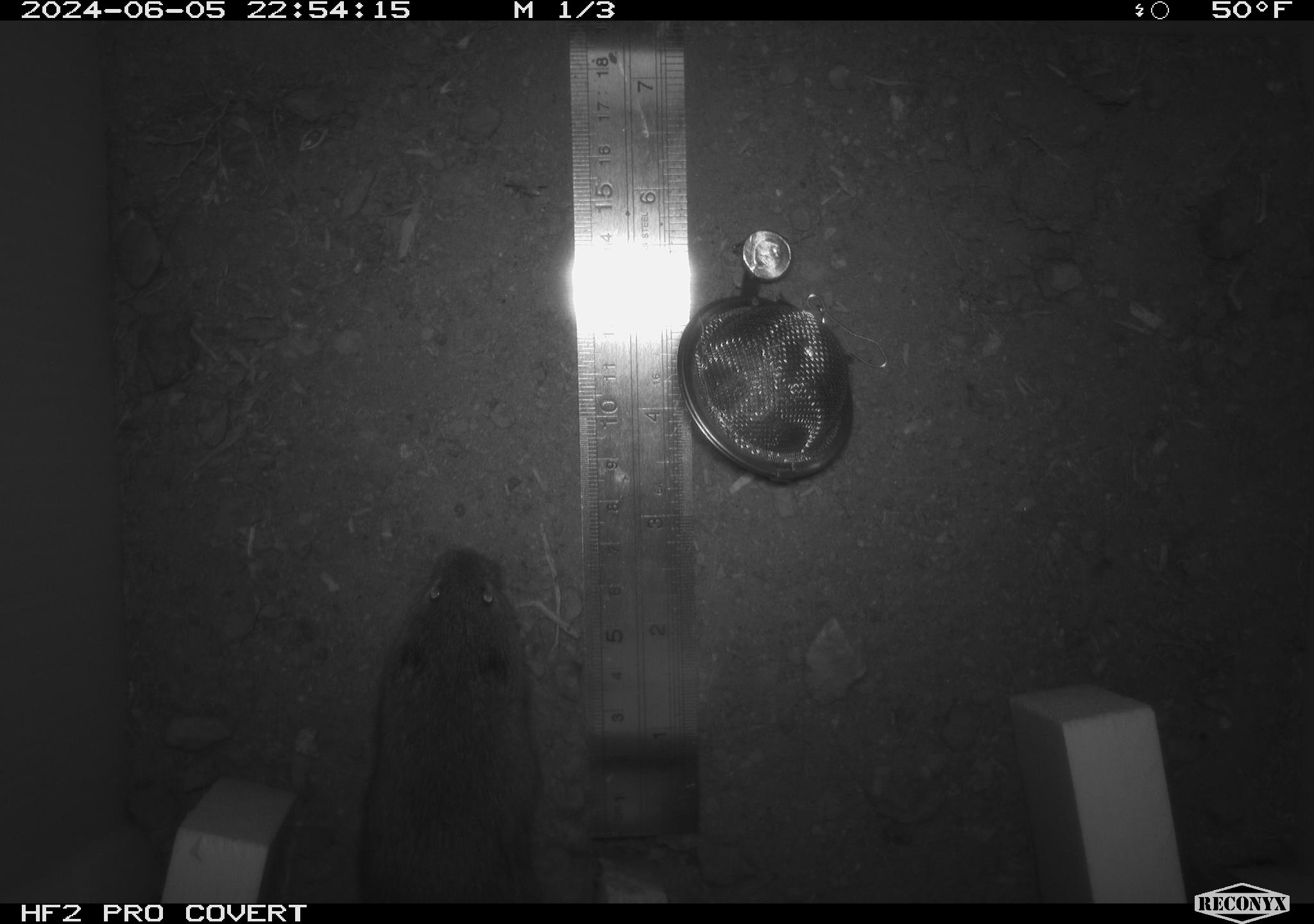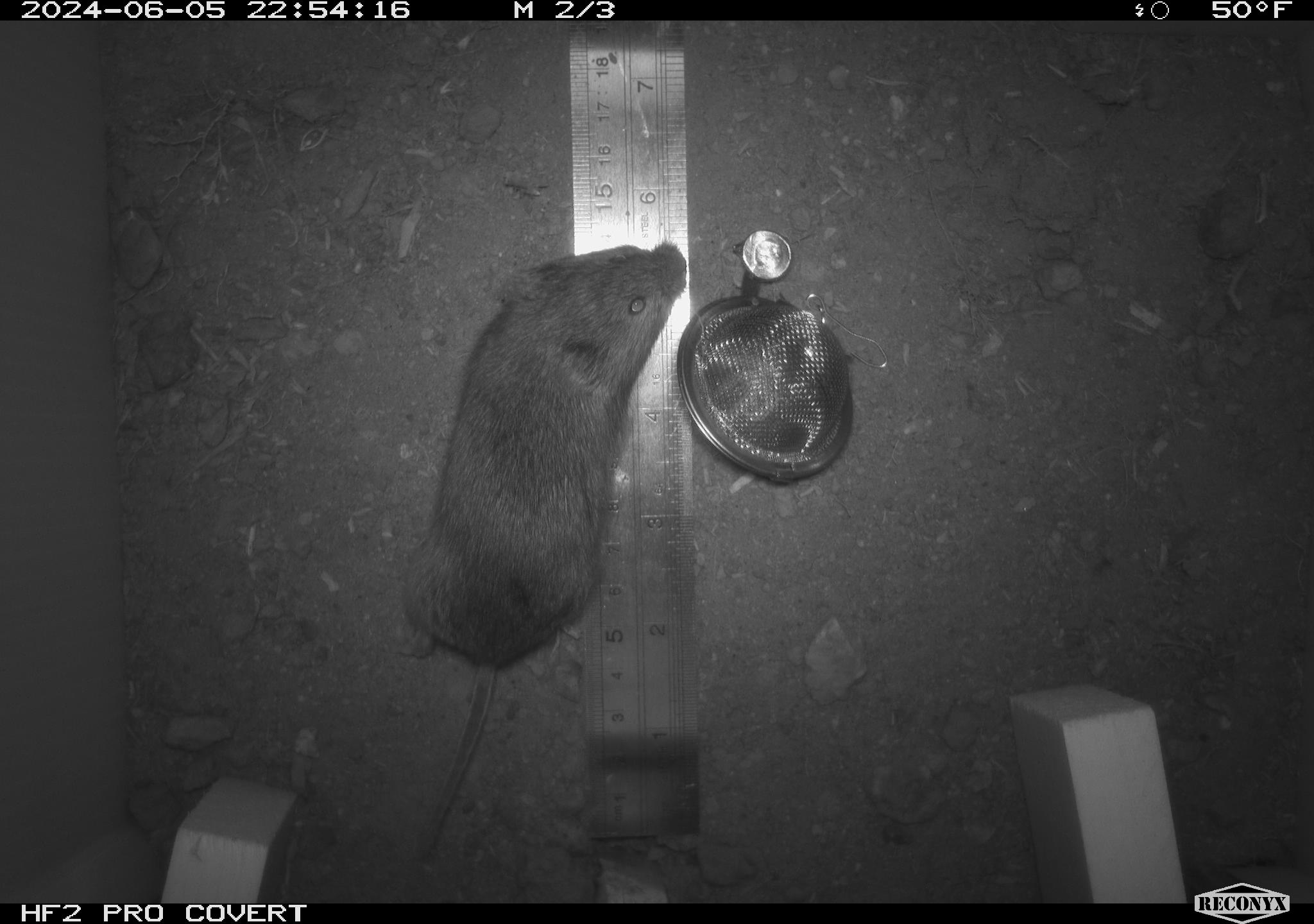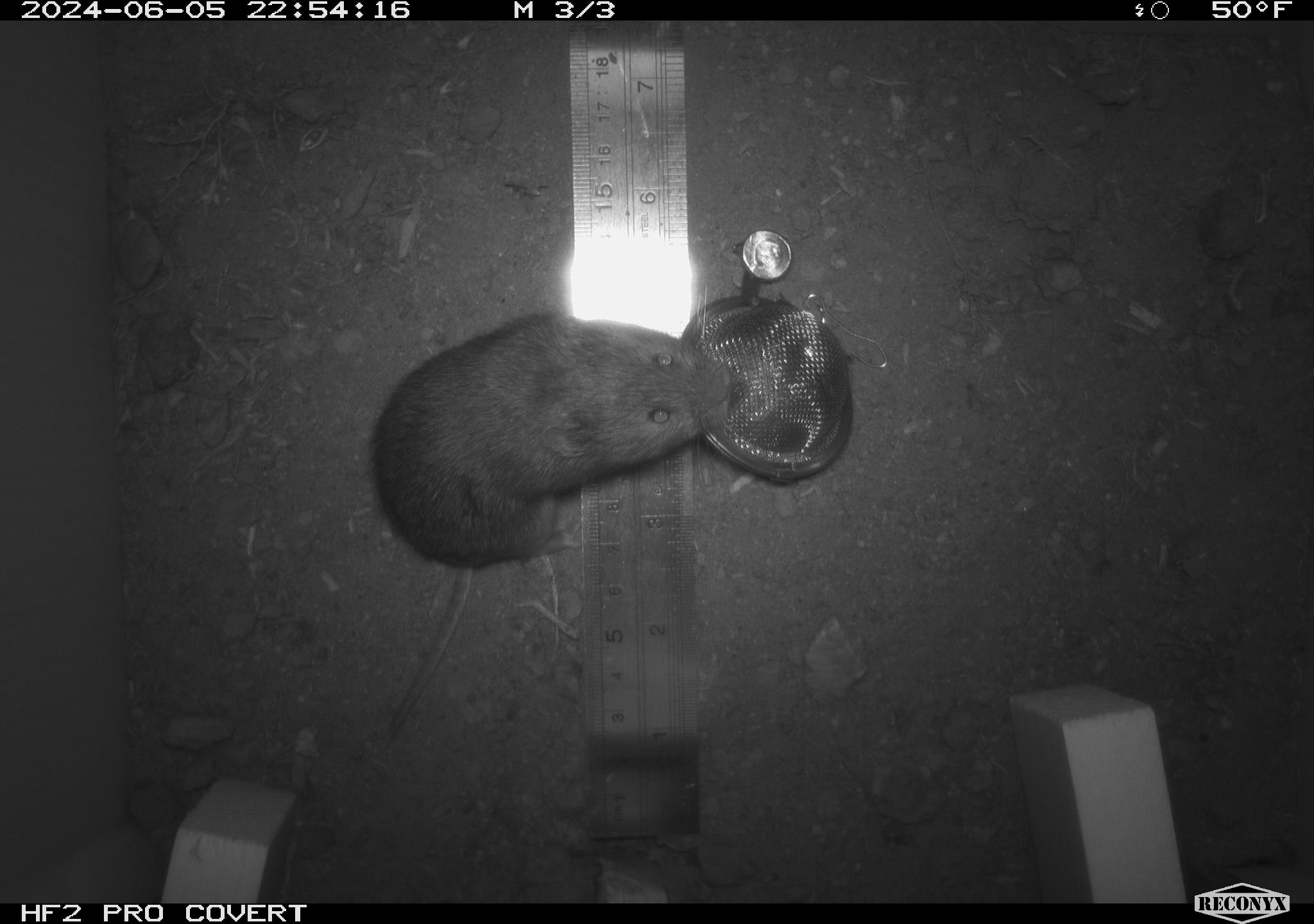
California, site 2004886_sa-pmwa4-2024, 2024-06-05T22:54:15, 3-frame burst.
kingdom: Animalia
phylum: Chordata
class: Mammalia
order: Rodentia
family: Cricetidae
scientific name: Arvicolinae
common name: voles, lemmings, and muskrats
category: arvicolinae subfamily